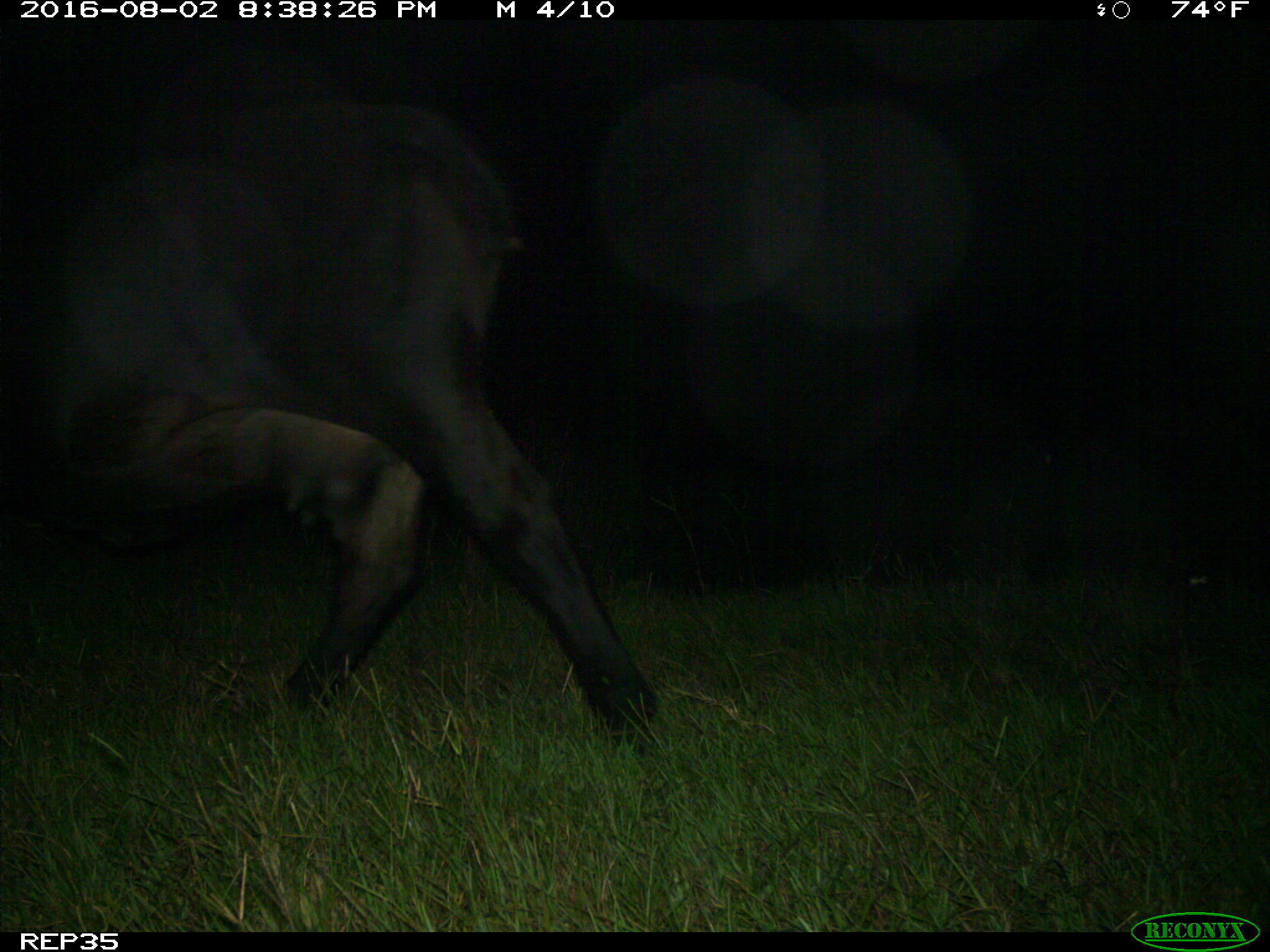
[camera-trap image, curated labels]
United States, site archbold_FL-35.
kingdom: Animalia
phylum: Chordata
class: Mammalia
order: Artiodactyla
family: Bovidae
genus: Bos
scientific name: Bos taurus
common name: domestic cow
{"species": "Bos taurus (domestic cow)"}